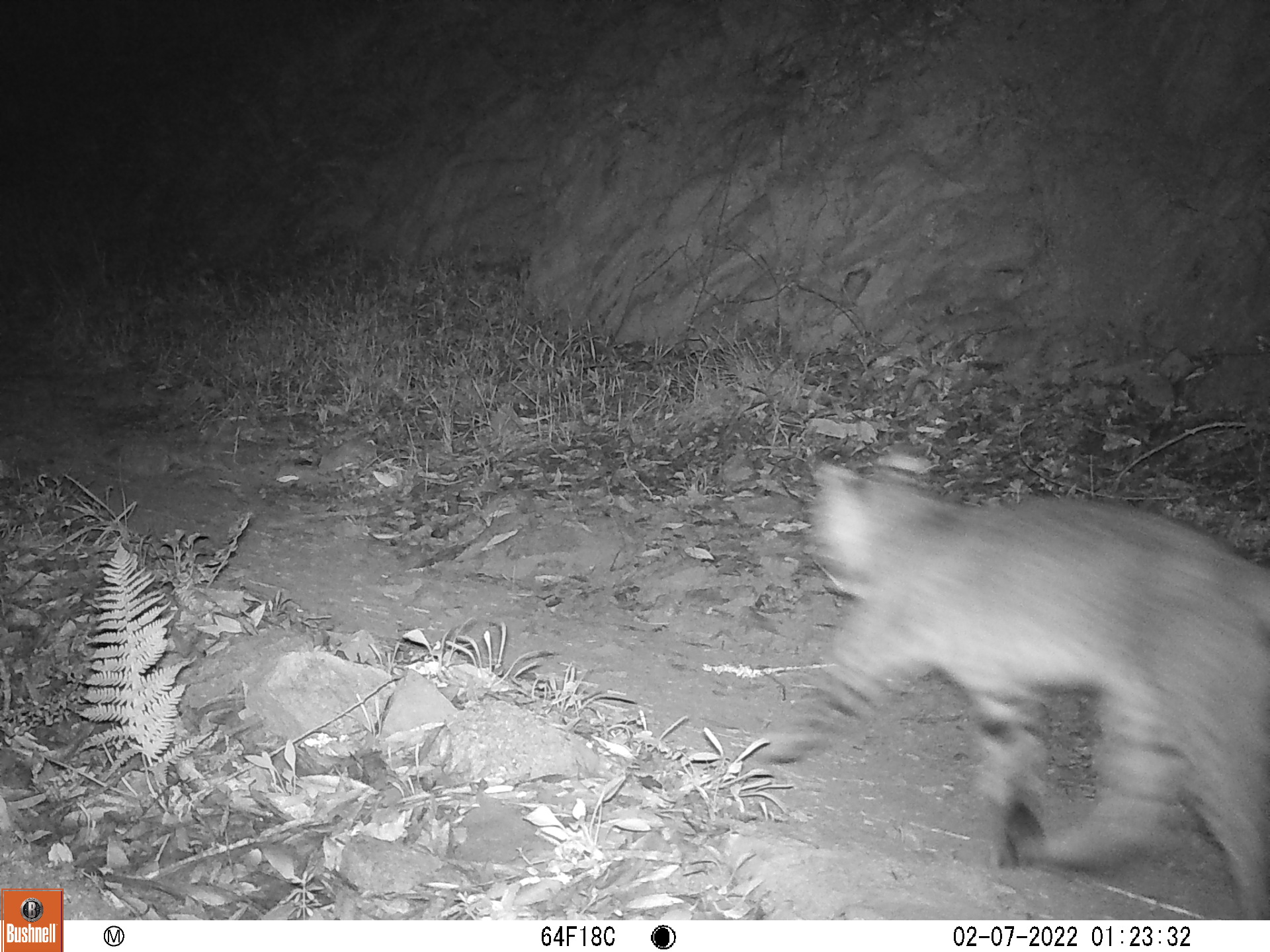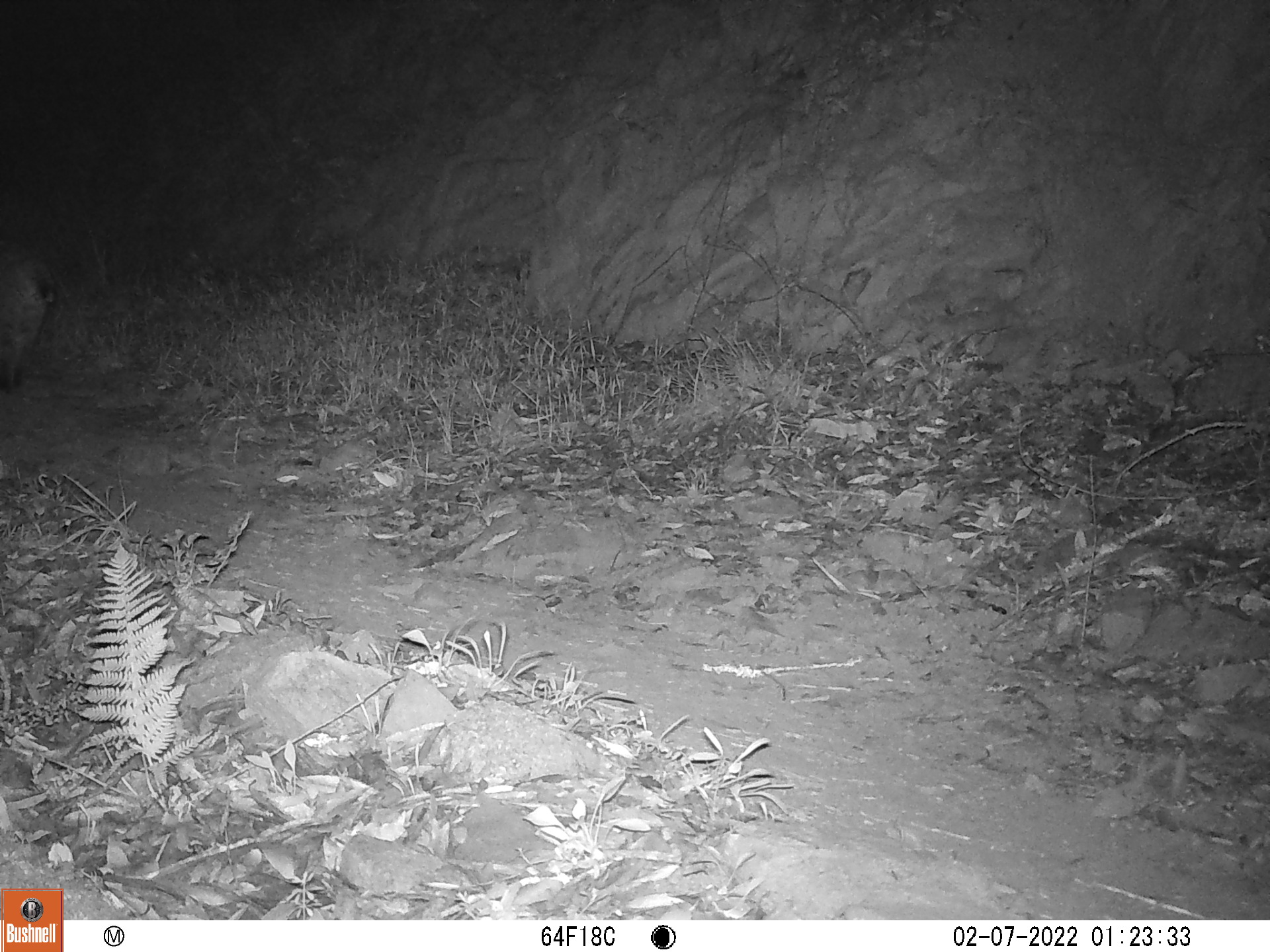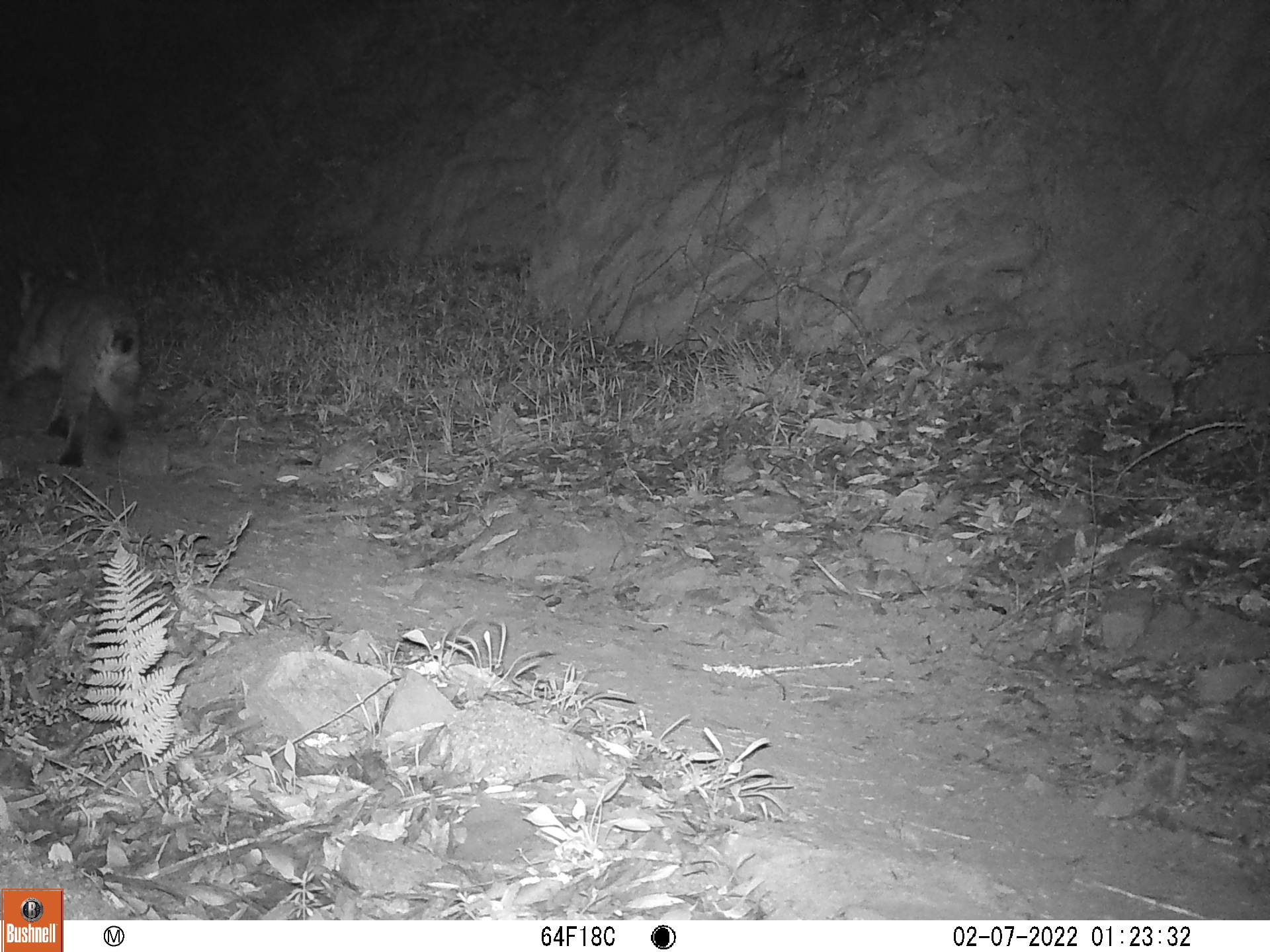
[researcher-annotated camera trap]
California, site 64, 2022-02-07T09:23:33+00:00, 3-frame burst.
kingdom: Animalia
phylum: Chordata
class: Mammalia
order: Carnivora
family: Felidae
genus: Lynx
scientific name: Lynx rufus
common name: bobcat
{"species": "bobcat (Lynx rufus)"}